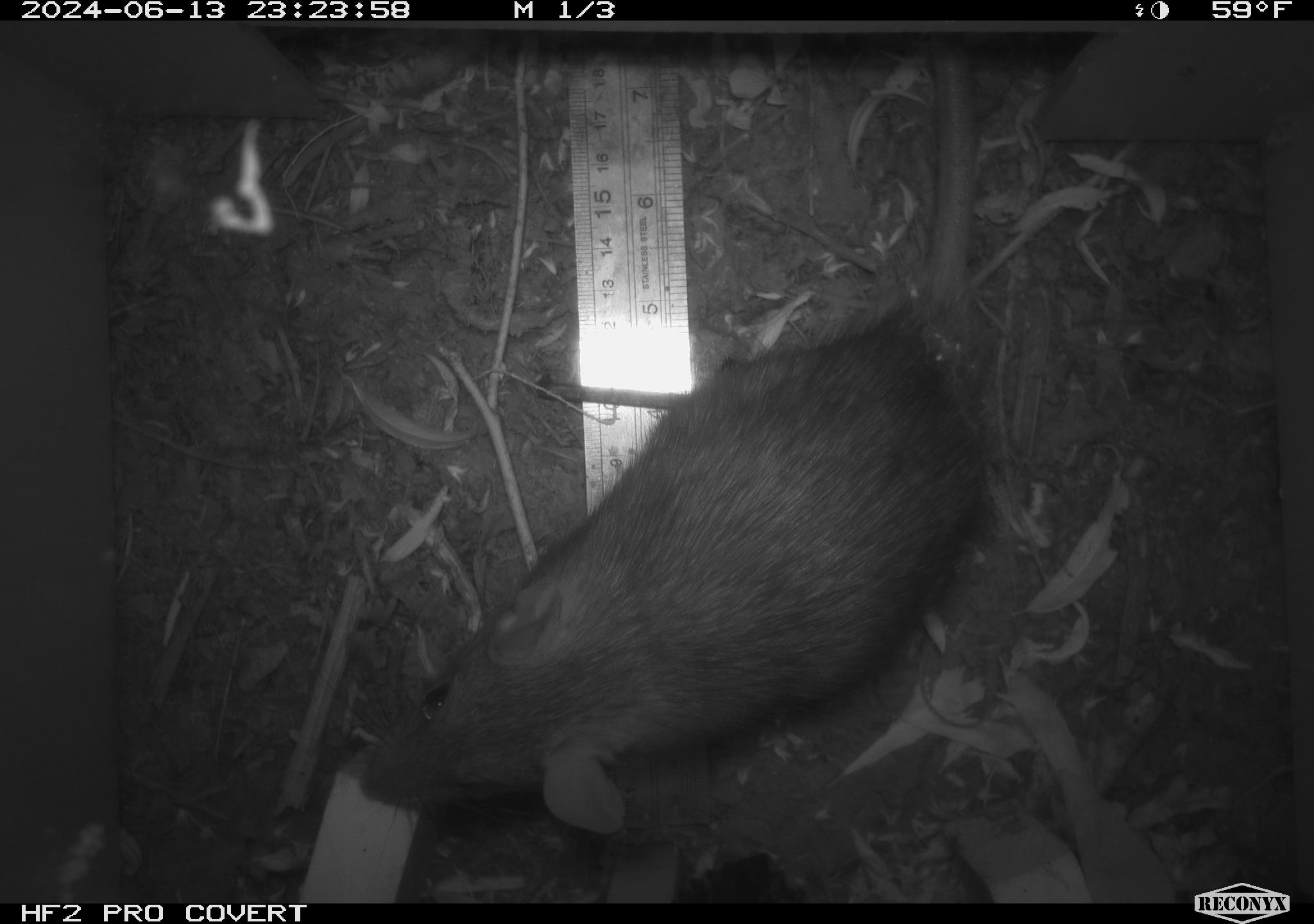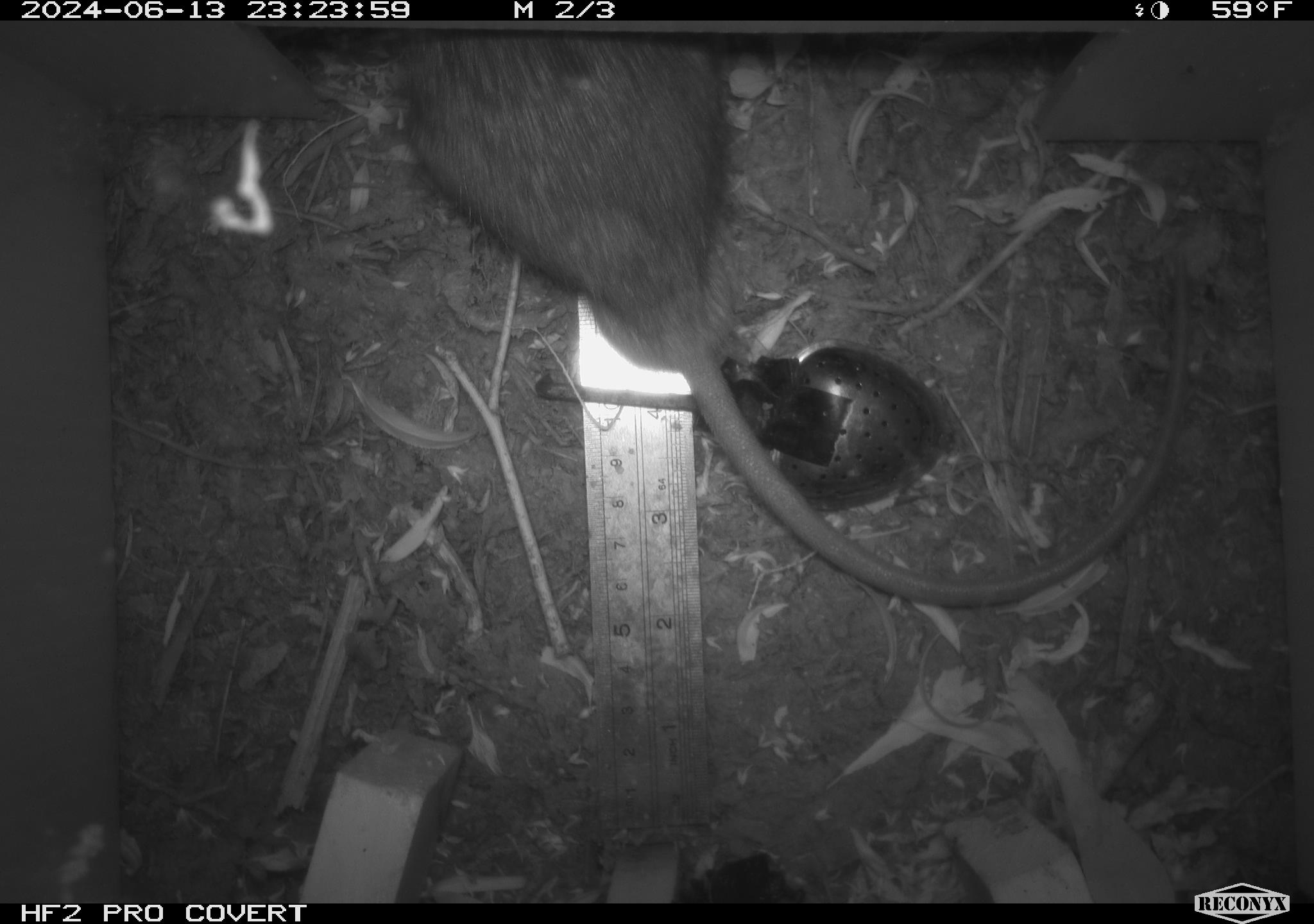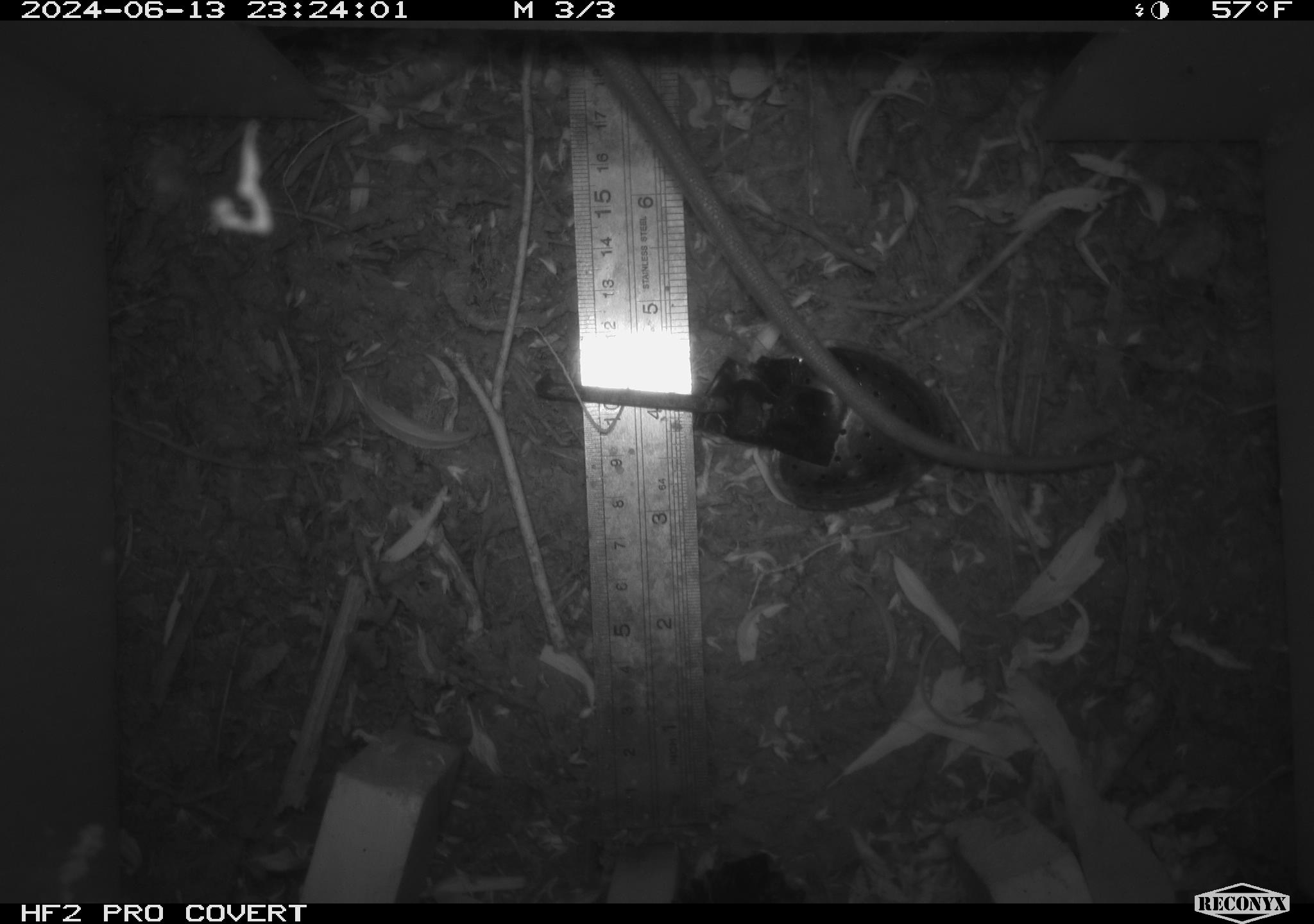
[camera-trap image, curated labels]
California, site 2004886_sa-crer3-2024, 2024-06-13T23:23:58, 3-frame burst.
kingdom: Animalia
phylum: Chordata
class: Mammalia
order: Rodentia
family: Muridae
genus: Rattus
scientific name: Rattus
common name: rat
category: rattus species